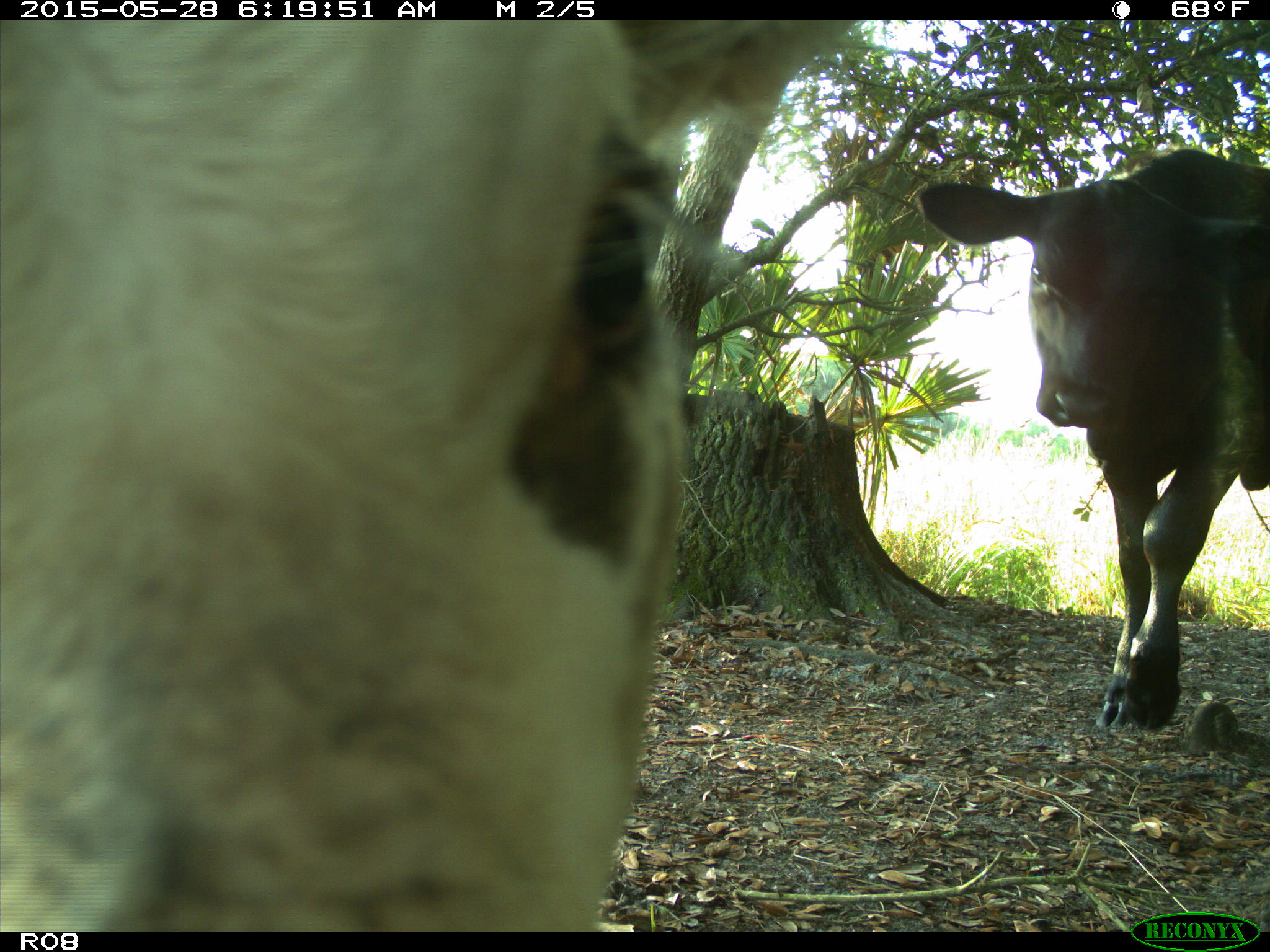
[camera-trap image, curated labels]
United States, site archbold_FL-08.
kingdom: Animalia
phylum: Chordata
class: Mammalia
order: Artiodactyla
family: Bovidae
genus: Bos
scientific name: Bos taurus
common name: domestic cow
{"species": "Bos taurus (domestic cow)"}